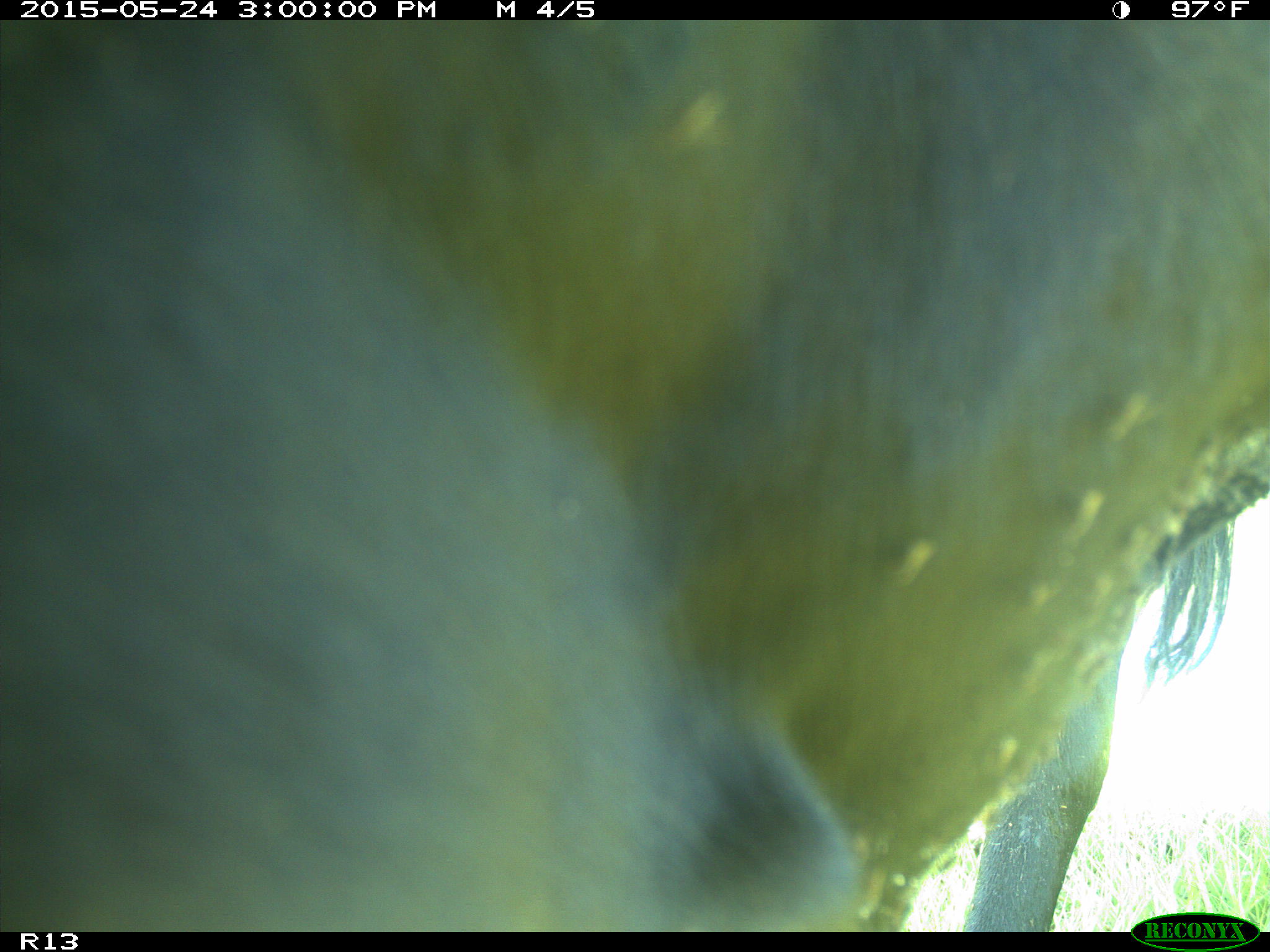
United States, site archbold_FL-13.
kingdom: Animalia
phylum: Chordata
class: Mammalia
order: Artiodactyla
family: Bovidae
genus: Bos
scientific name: Bos taurus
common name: domestic cow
Bos taurus (domestic cow).